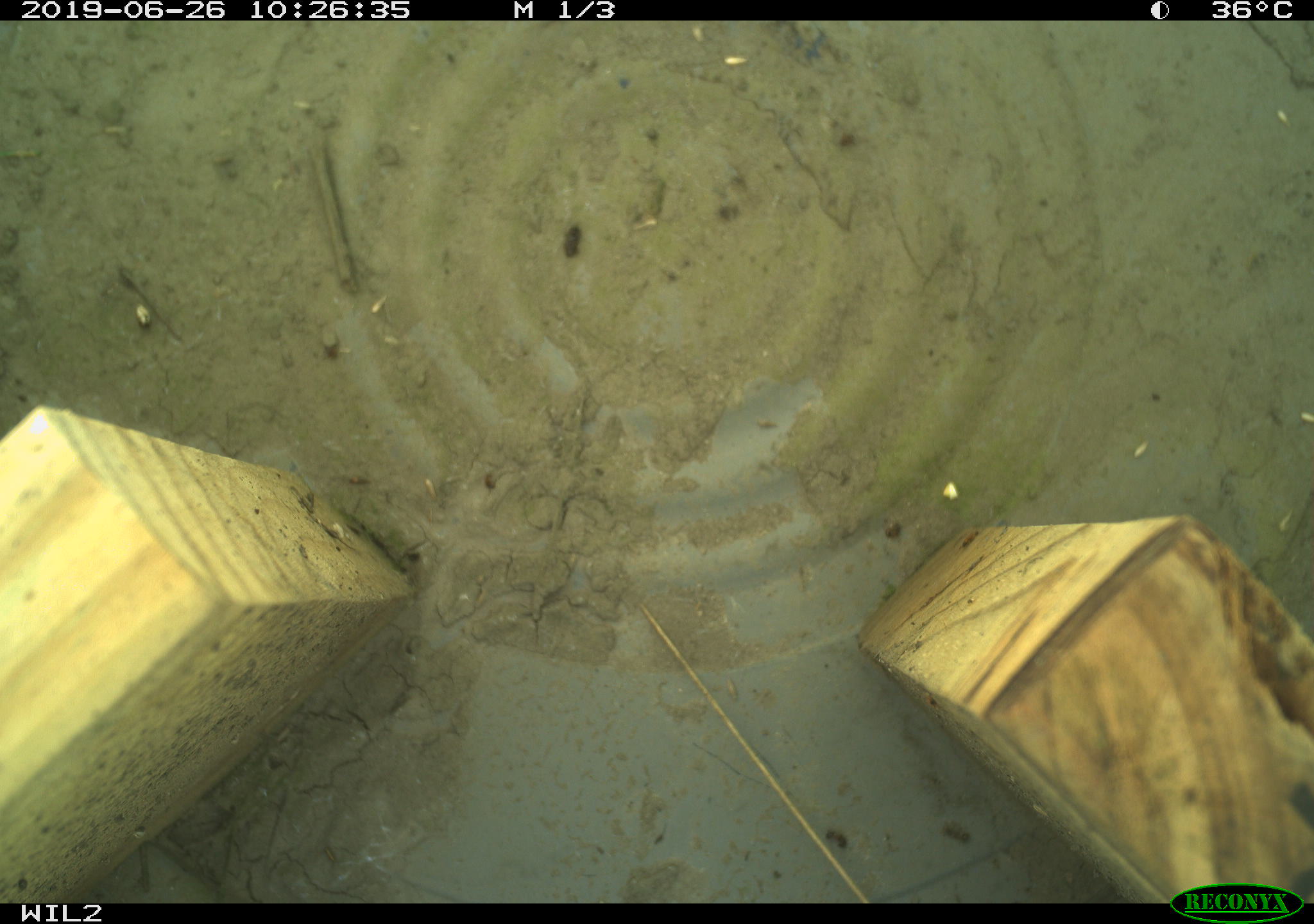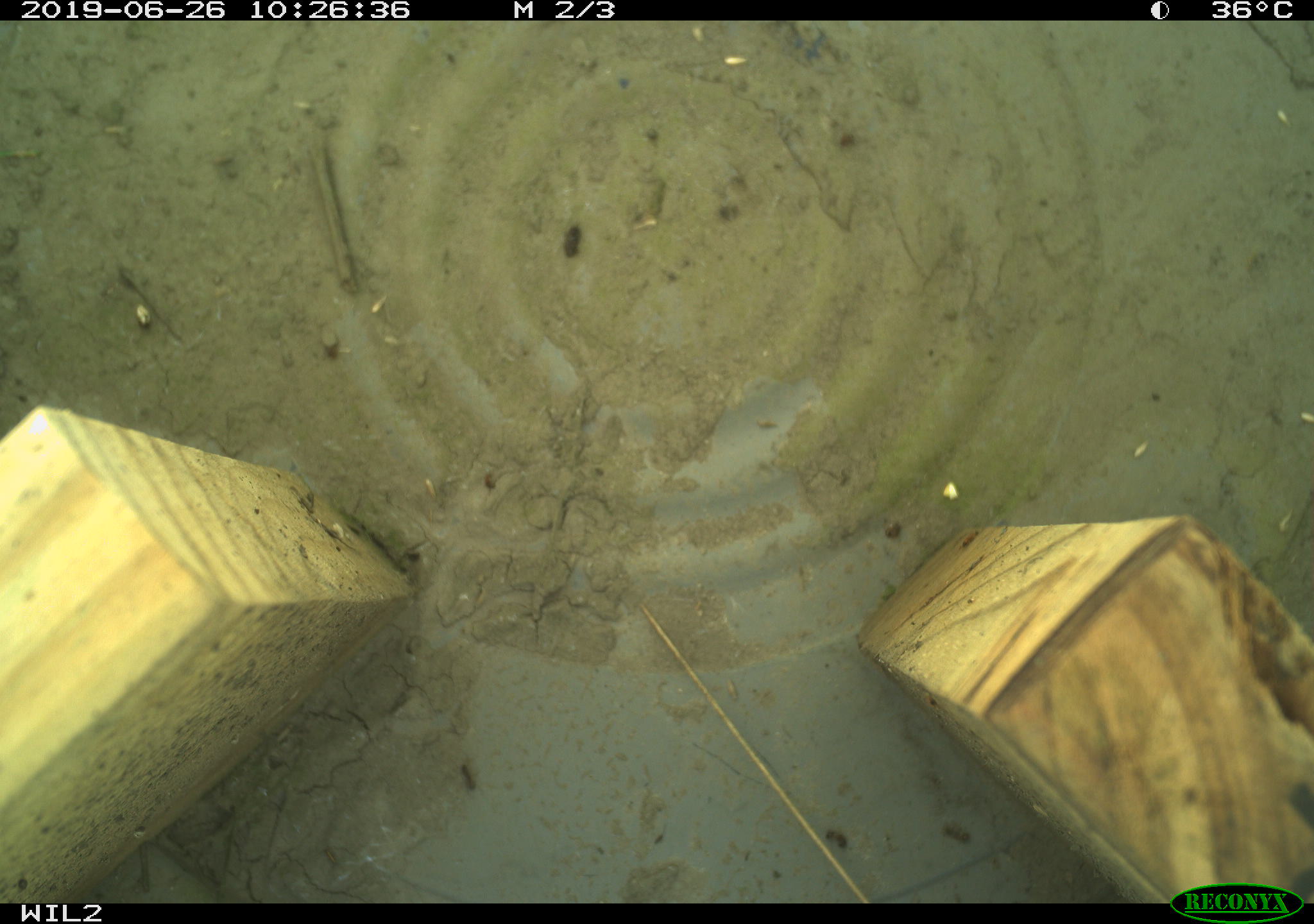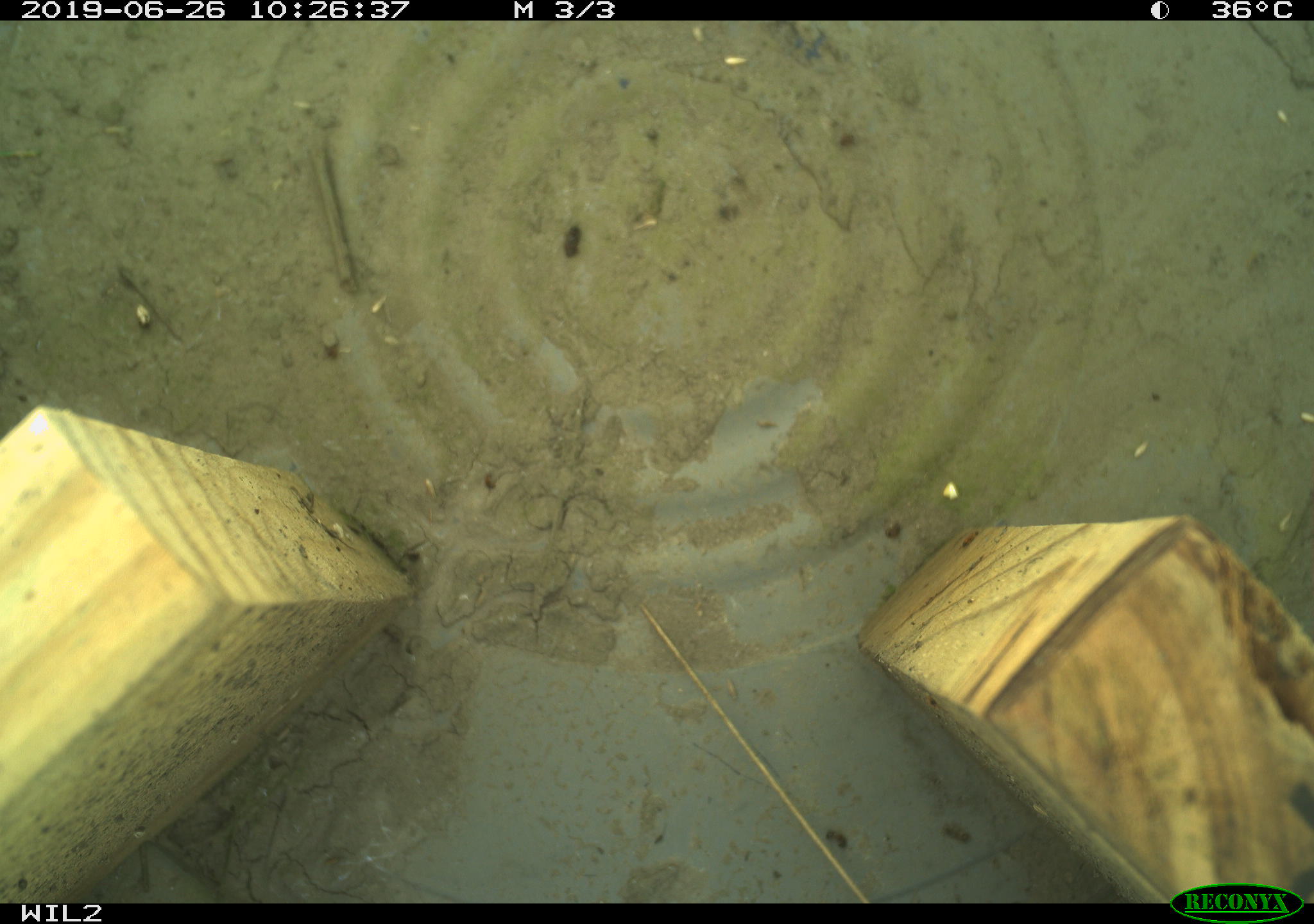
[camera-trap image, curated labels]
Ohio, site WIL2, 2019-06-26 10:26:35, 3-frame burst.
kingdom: Animalia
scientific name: Animalia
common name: animal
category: invertebrate